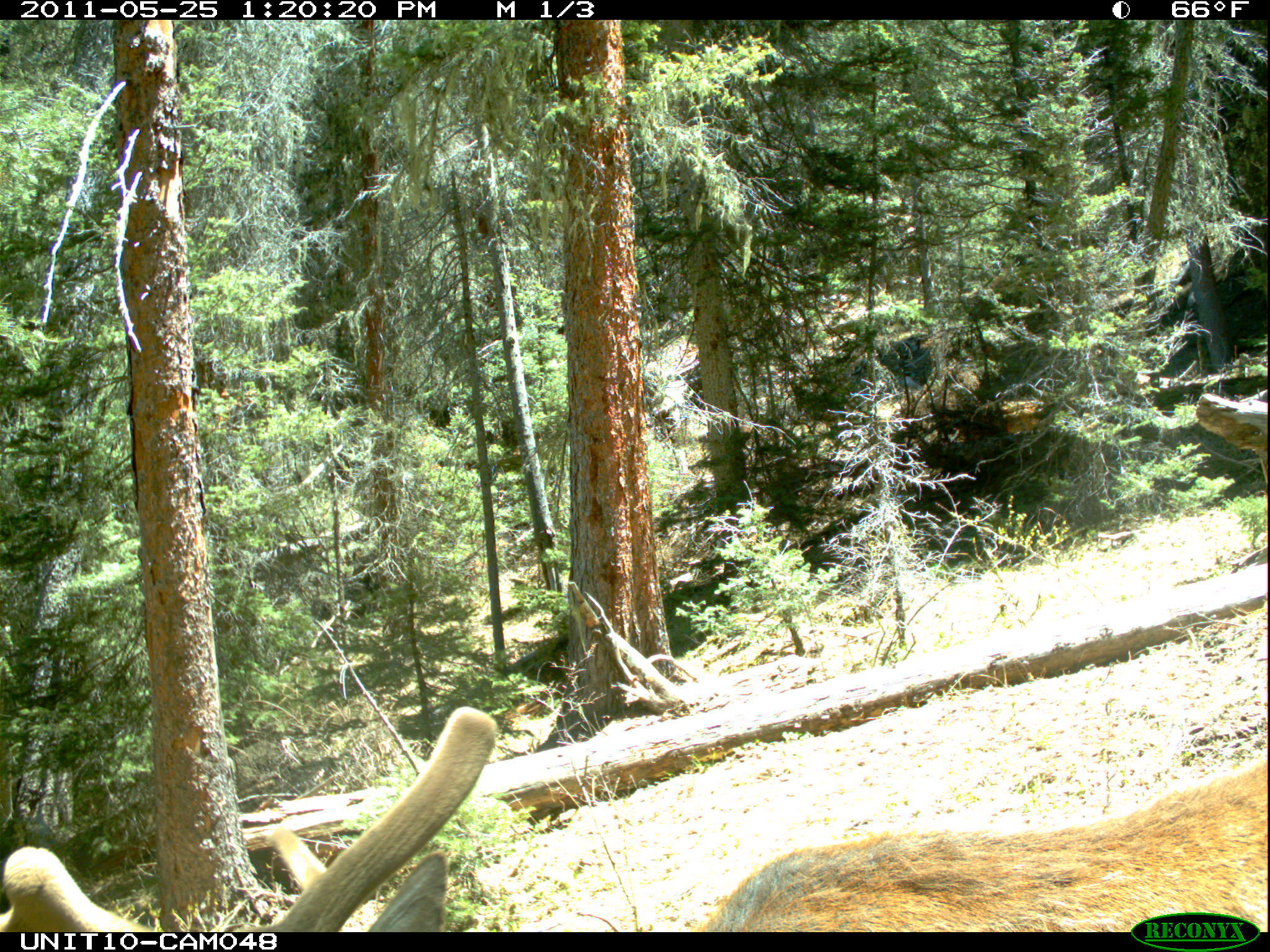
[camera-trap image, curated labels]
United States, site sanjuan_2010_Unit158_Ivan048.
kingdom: Animalia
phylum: Chordata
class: Mammalia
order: Artiodactyla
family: Cervidae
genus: Cervus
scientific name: Cervus elaphus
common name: red deer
Cervus elaphus (red deer).